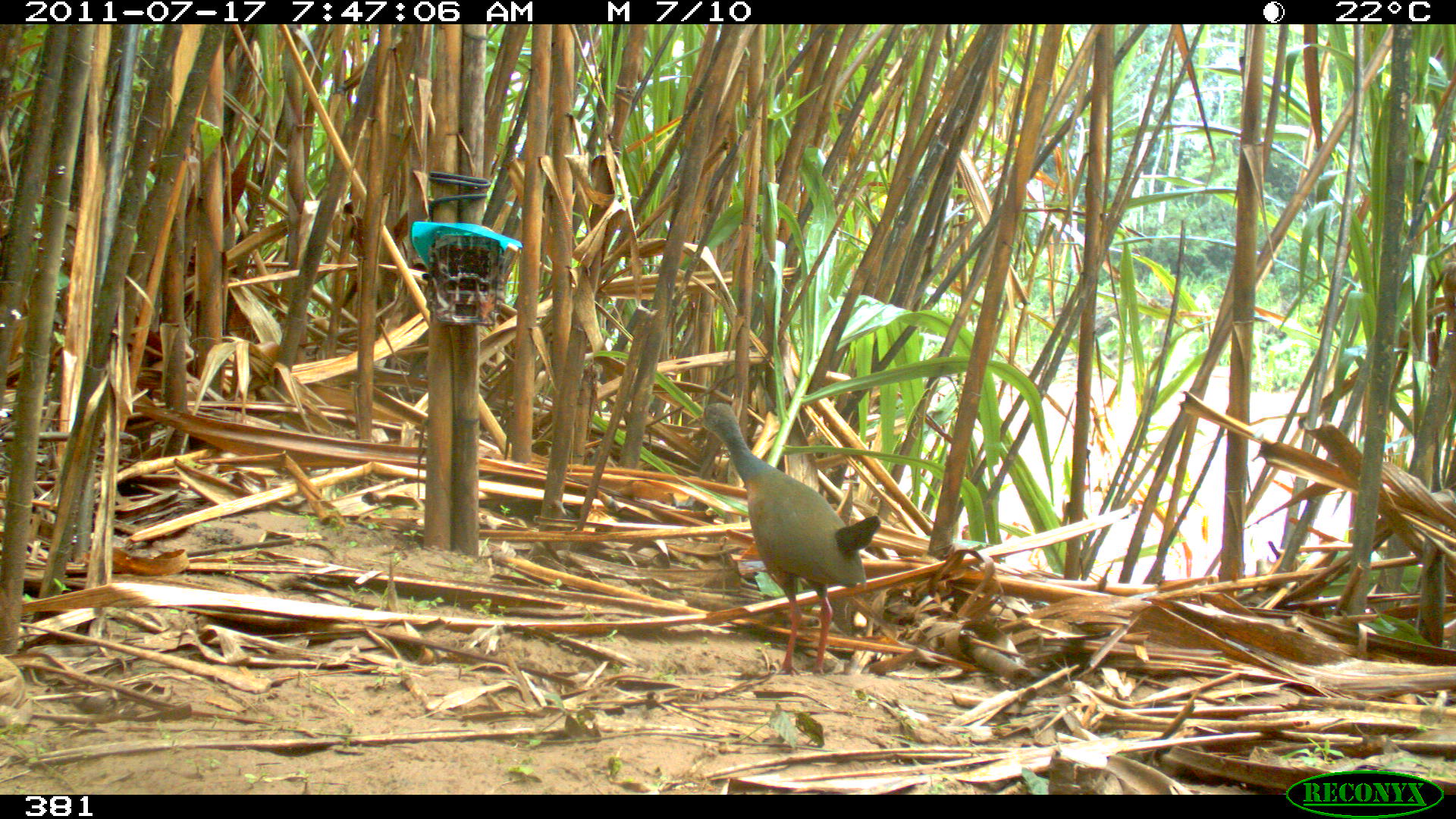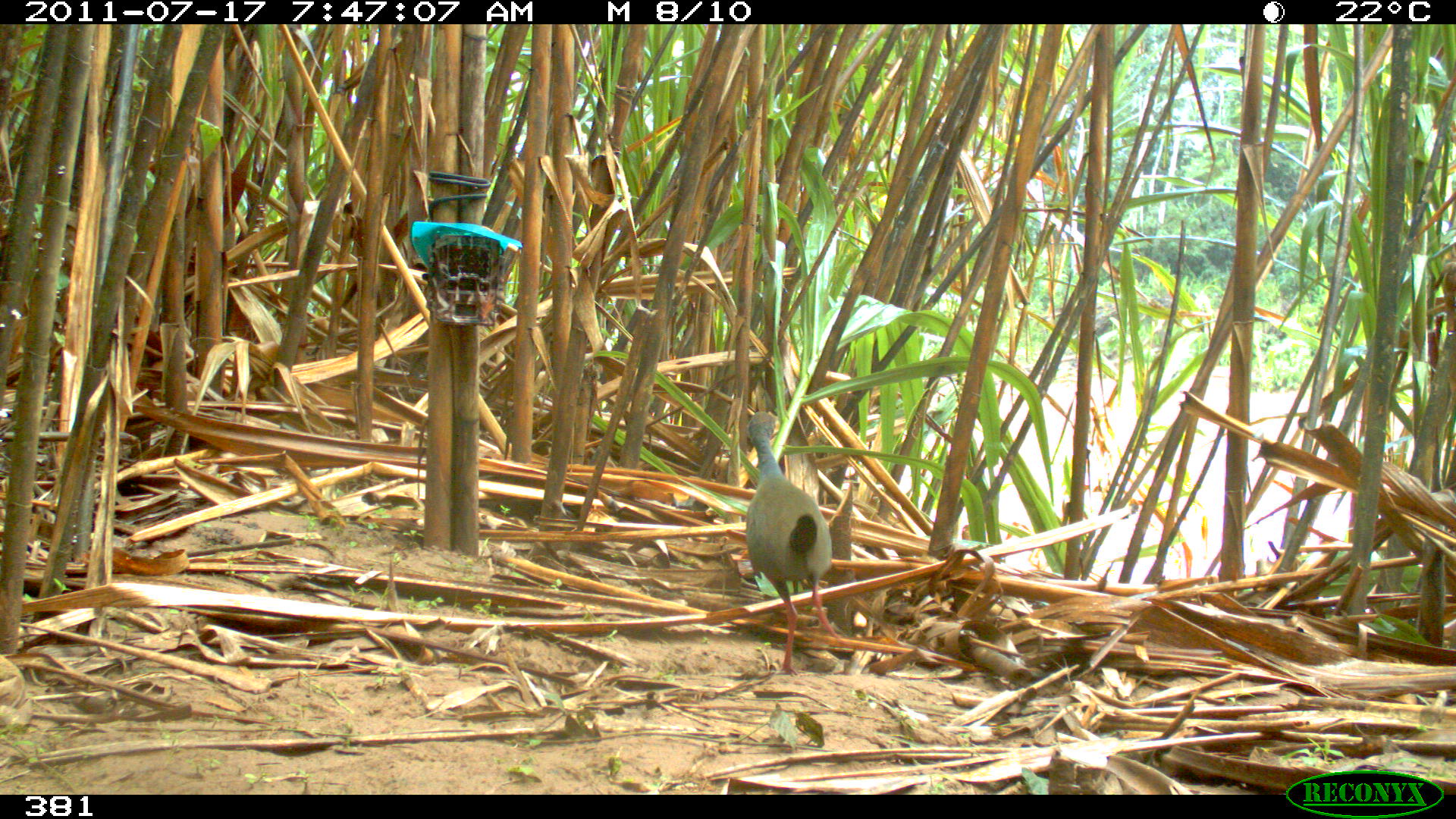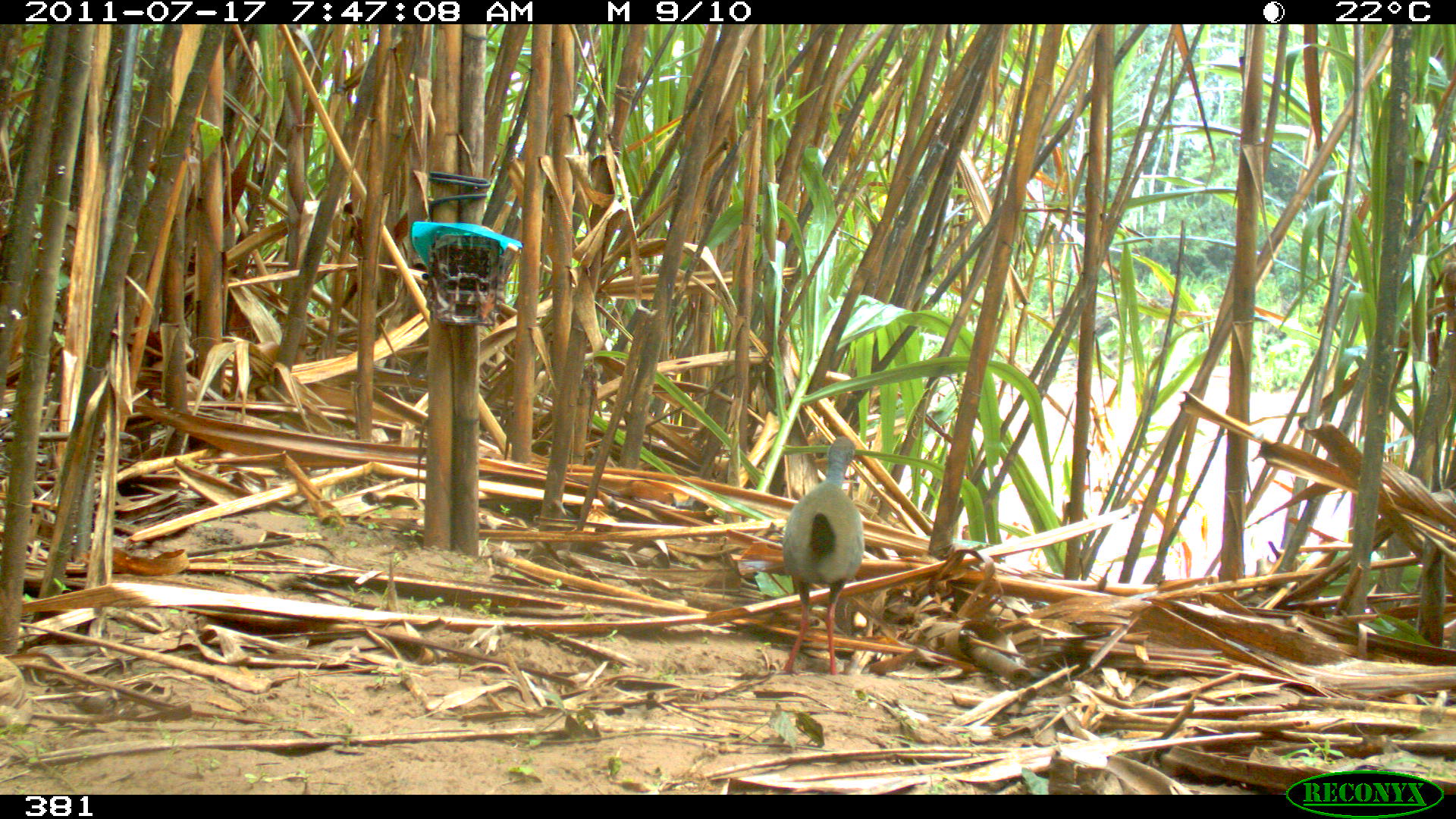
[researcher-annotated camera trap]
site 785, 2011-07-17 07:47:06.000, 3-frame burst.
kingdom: Animalia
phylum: Chordata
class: Aves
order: Gruiformes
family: Rallidae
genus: Aramides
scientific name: Aramides cajaneus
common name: gray-cowled wood-rail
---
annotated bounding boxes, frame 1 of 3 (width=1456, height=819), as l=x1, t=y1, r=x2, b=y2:
aramides cajaneus: l=695, t=402, r=880, b=678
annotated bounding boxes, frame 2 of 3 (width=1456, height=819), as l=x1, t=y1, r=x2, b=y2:
aramides cajaneus: l=744, t=410, r=849, b=676